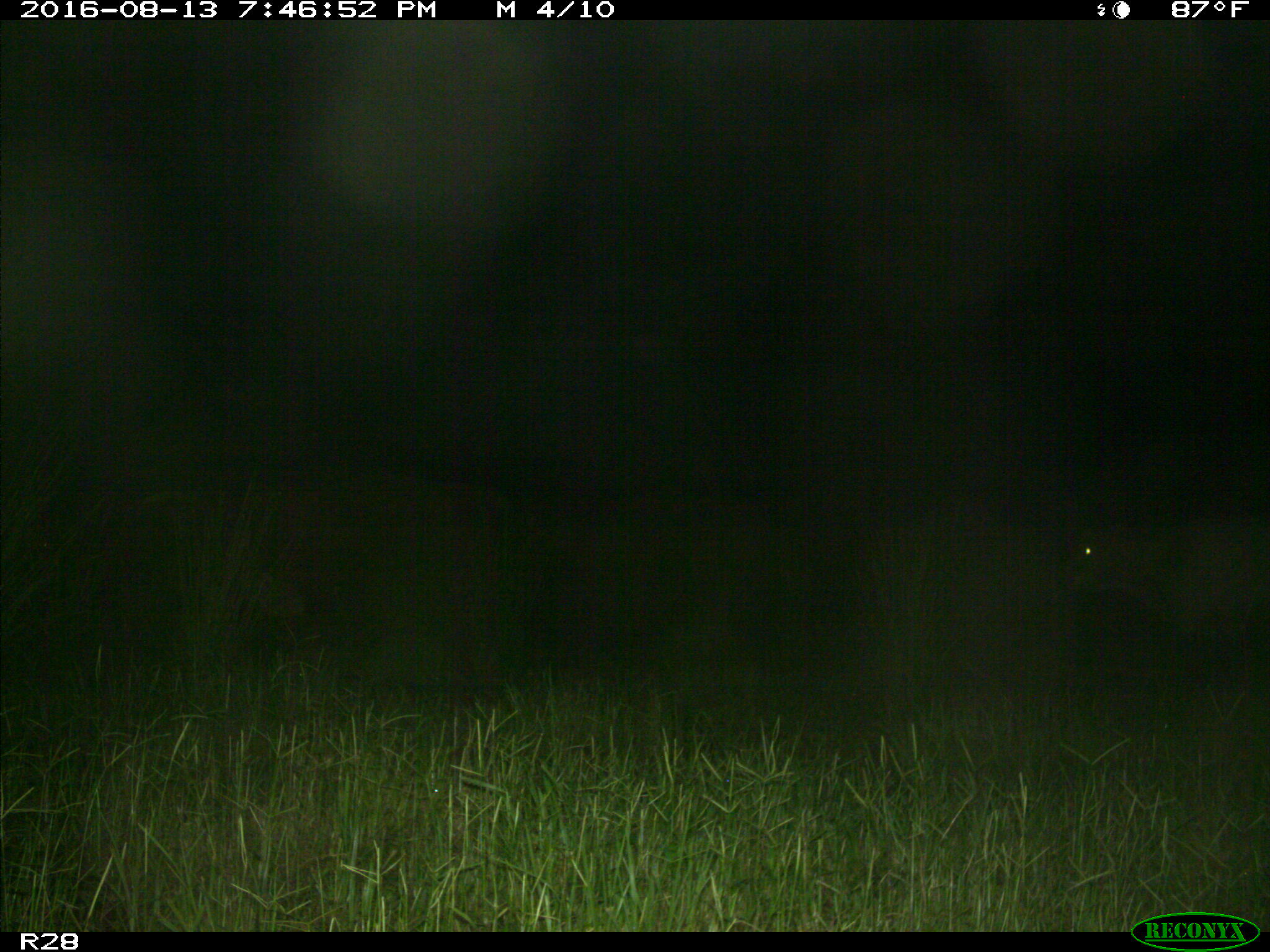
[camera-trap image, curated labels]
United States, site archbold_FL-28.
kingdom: Animalia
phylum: Chordata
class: Mammalia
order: Artiodactyla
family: Bovidae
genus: Bos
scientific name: Bos taurus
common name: domestic cow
Bos taurus (domestic cow).